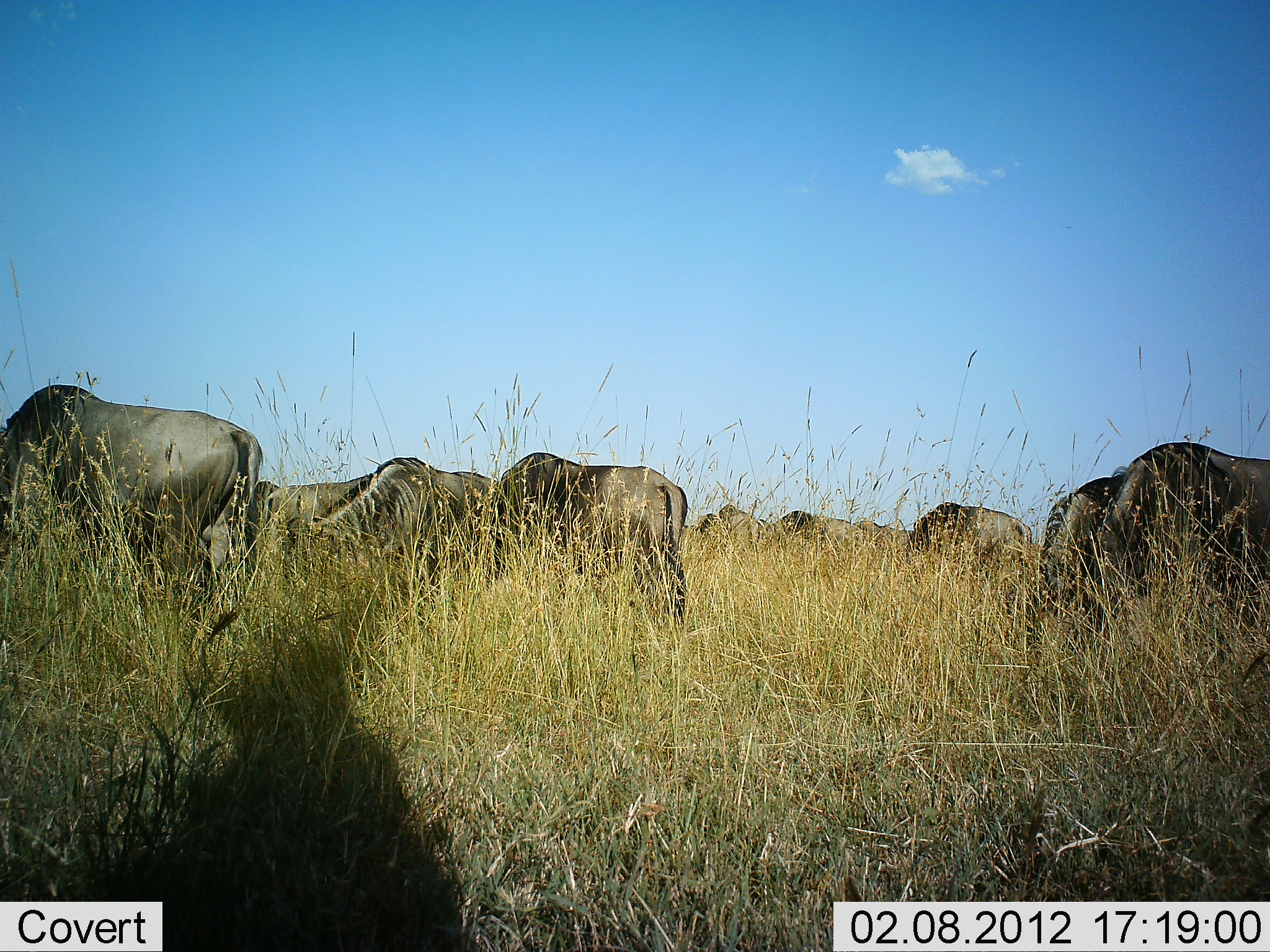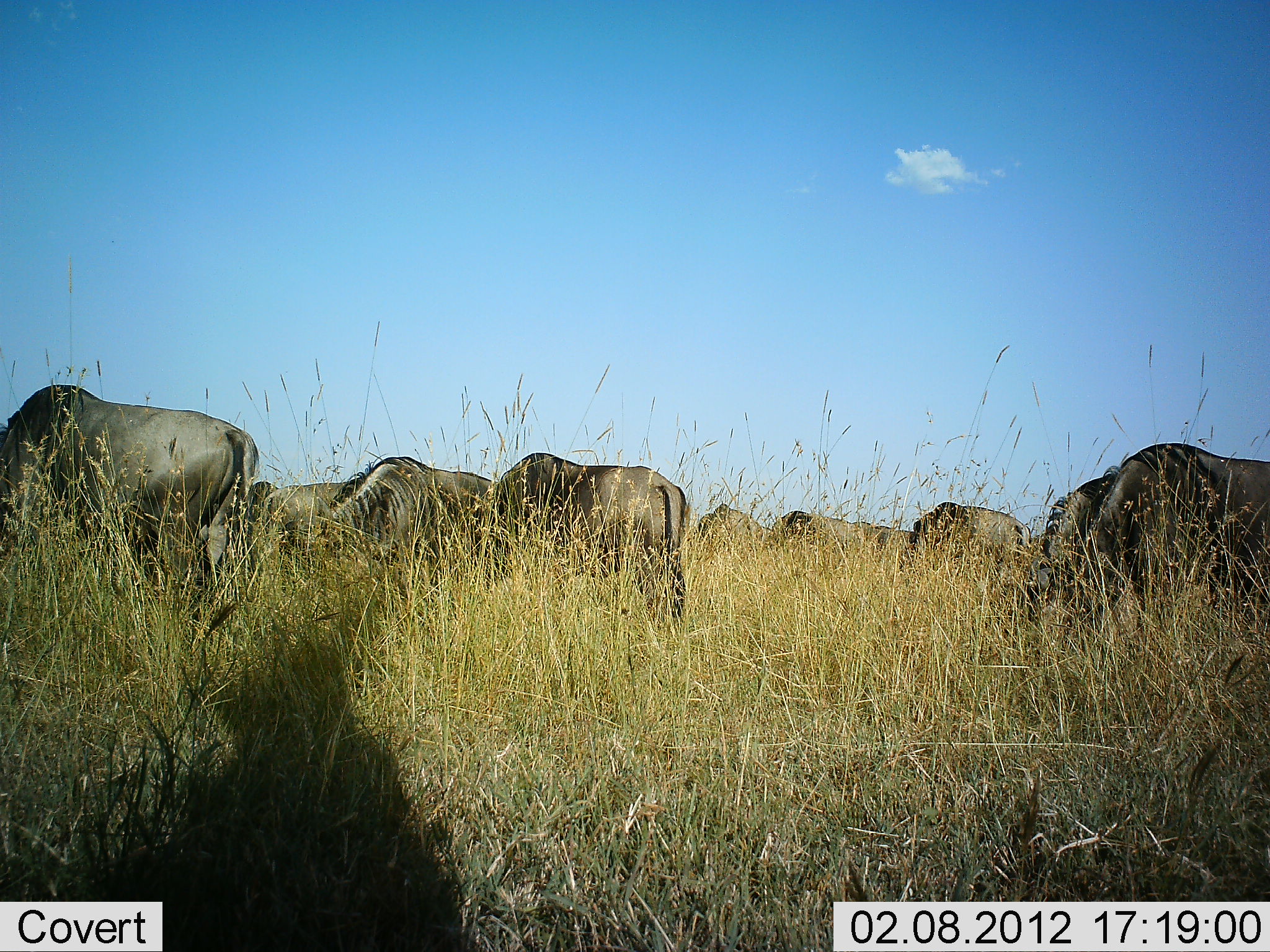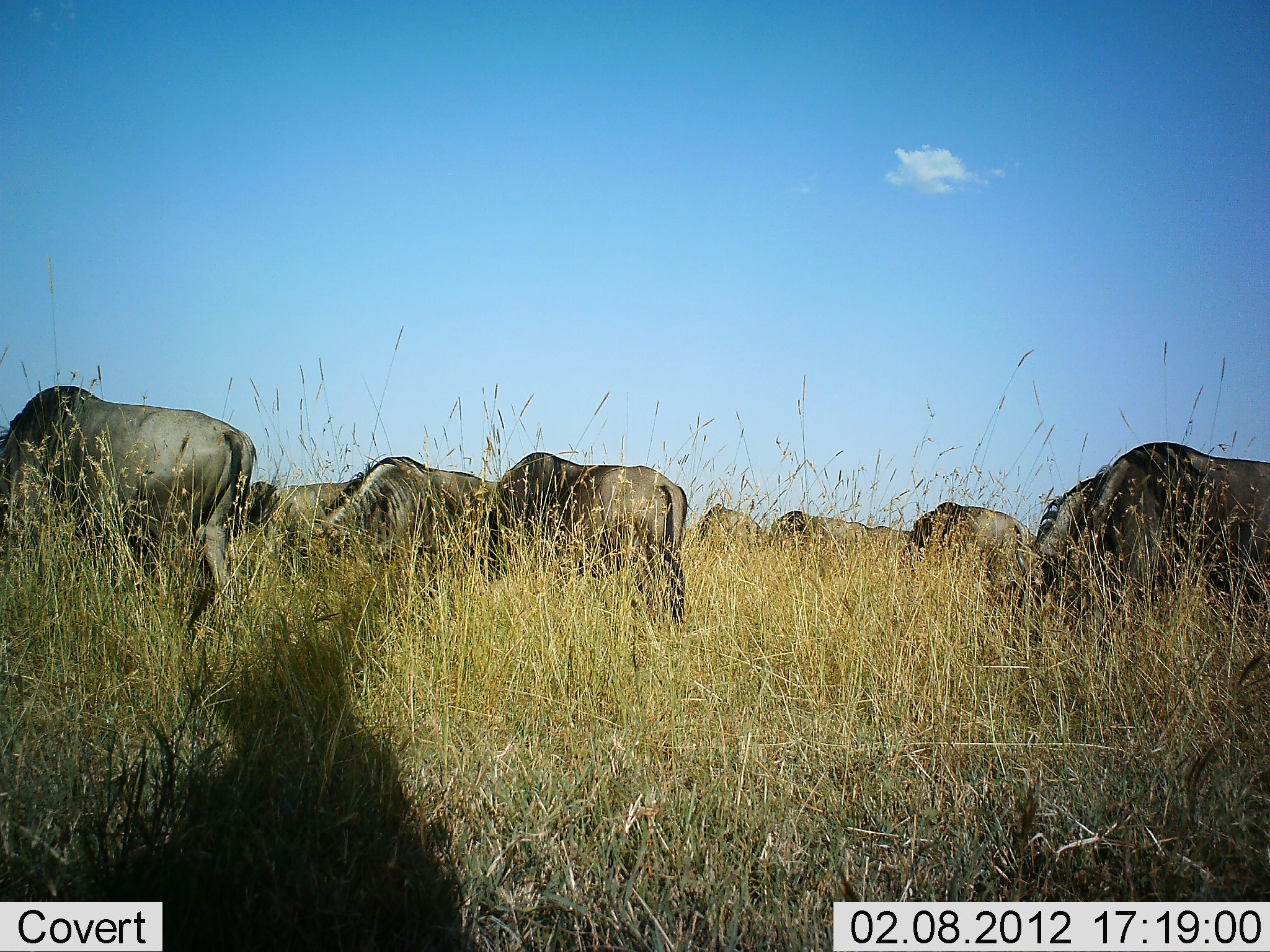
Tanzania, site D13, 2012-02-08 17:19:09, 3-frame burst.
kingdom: Animalia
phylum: Chordata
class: Mammalia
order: Artiodactyla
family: Bovidae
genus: Connochaetes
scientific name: Connochaetes taurinus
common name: blue wildebeest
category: wildebeest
Wildebeest (blue wildebeest) (Connochaetes taurinus), count 9. Behavior (volunteer vote fractions): standing 31%, resting 0%, moving 0%, interacting 0%. Young present (vote fraction): 0%. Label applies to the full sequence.